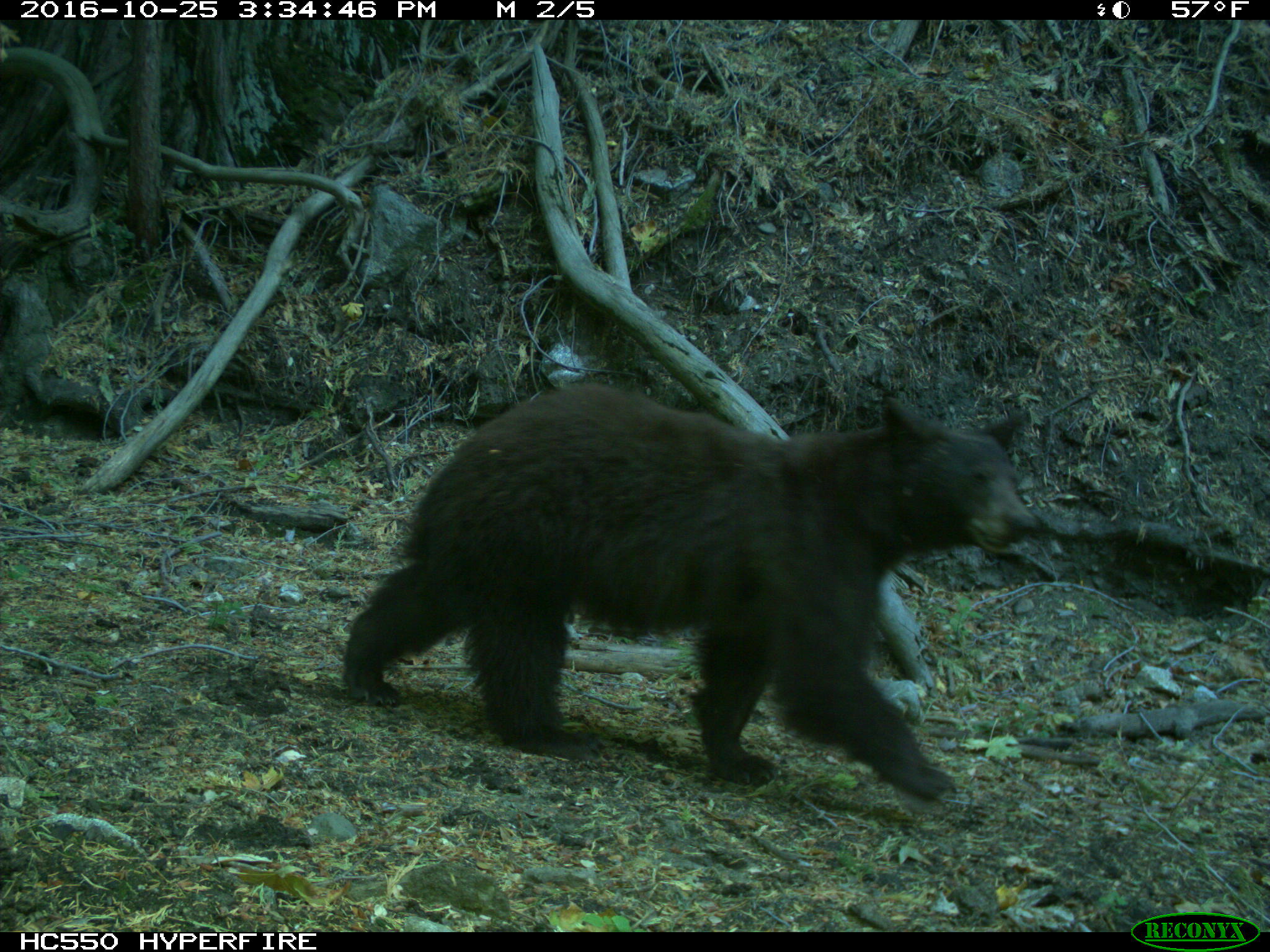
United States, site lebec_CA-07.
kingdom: Animalia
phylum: Chordata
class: Mammalia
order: Carnivora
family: Ursidae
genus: Ursus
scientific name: Ursus americanus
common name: american black bear